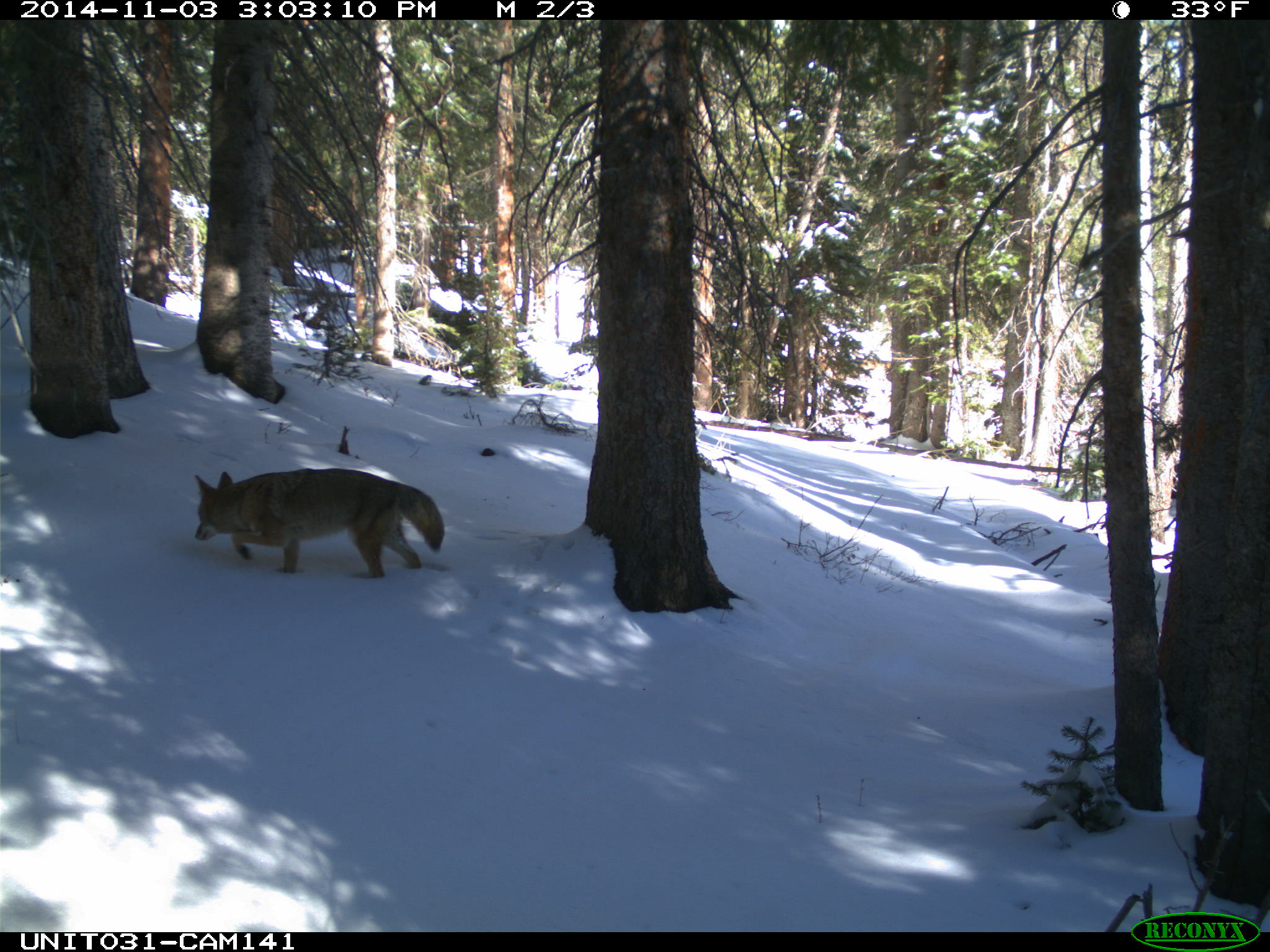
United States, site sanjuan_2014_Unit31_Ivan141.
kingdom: Animalia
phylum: Chordata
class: Mammalia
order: Carnivora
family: Canidae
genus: Canis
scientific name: Canis latrans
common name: coyote